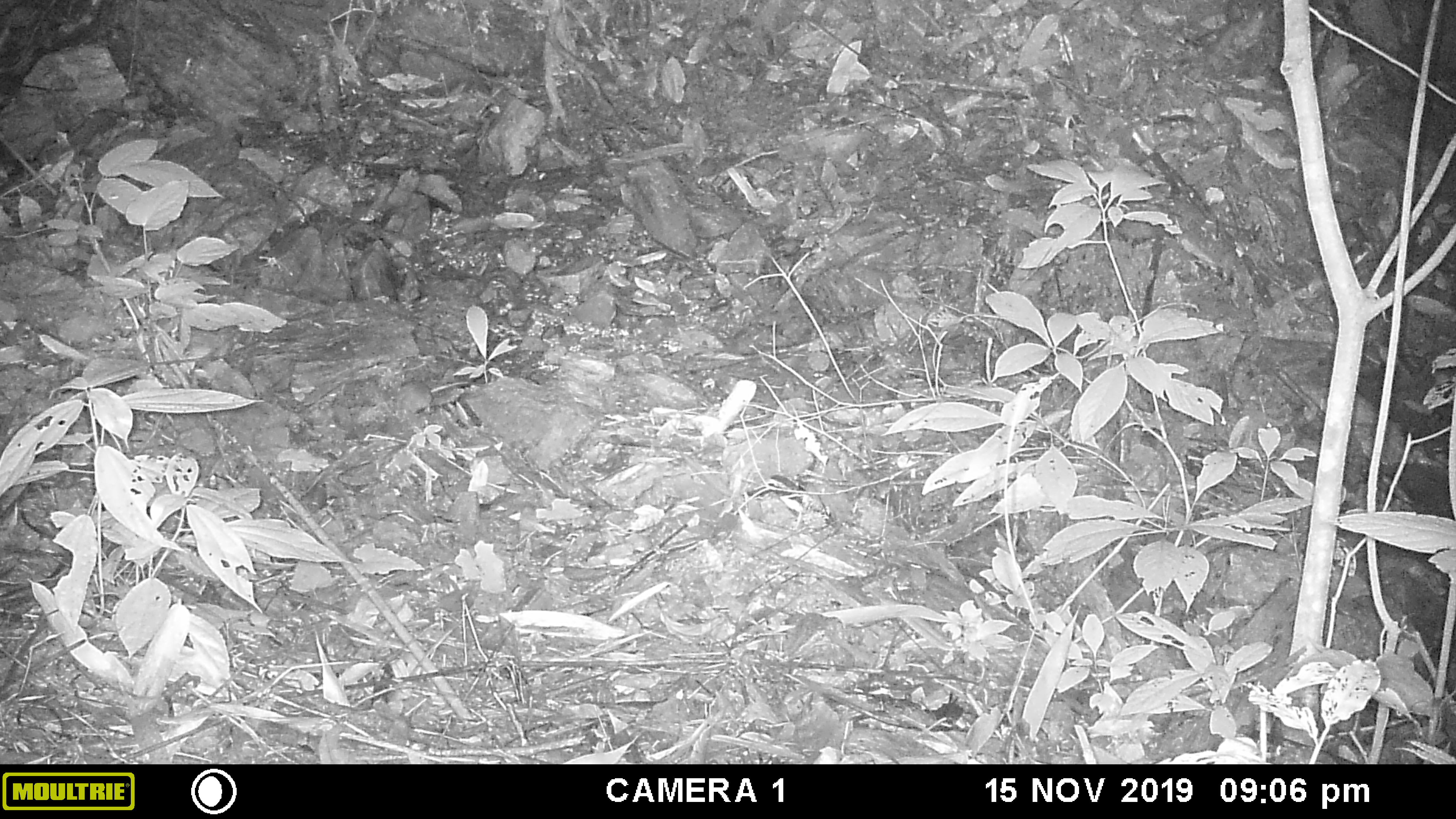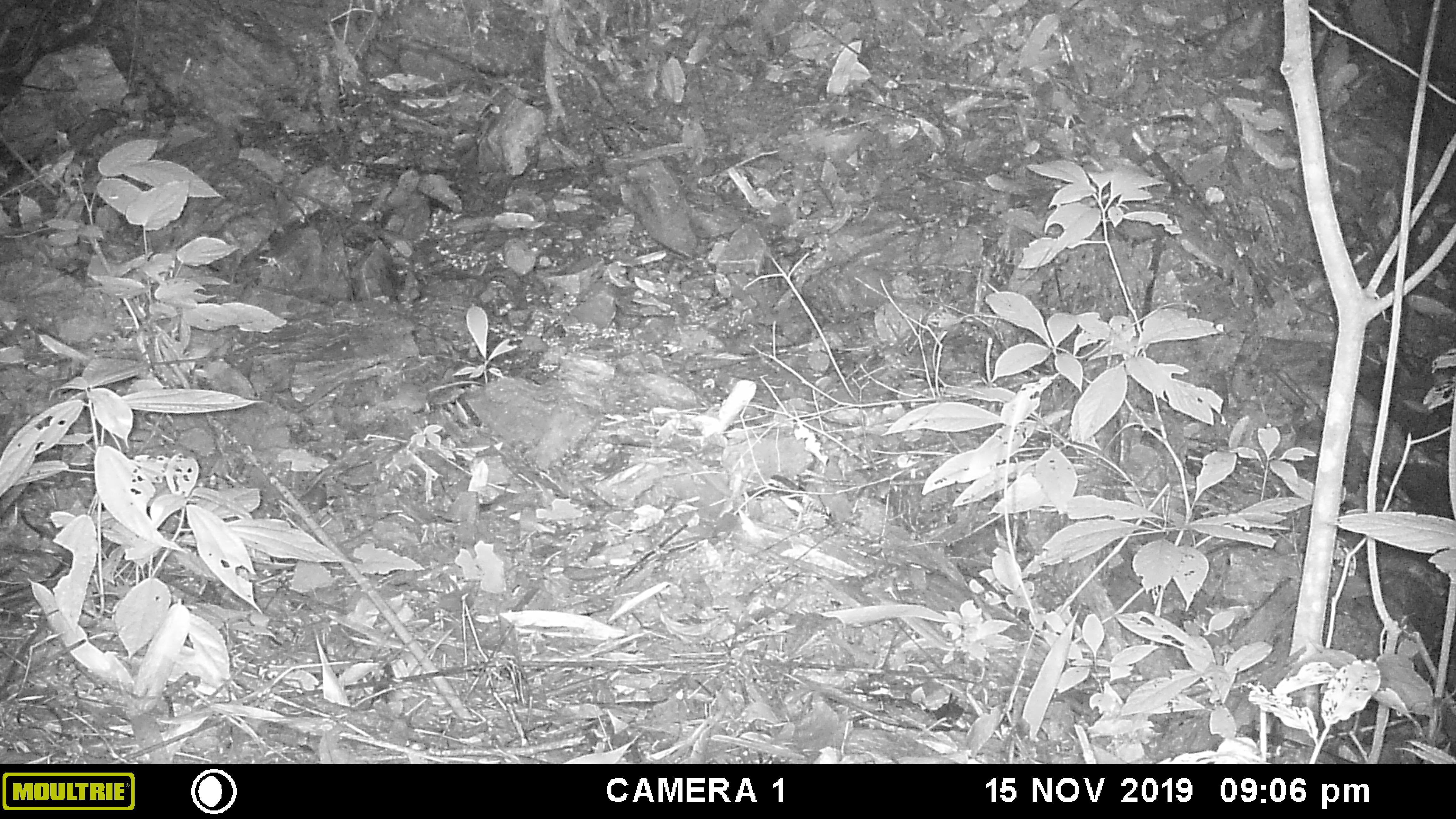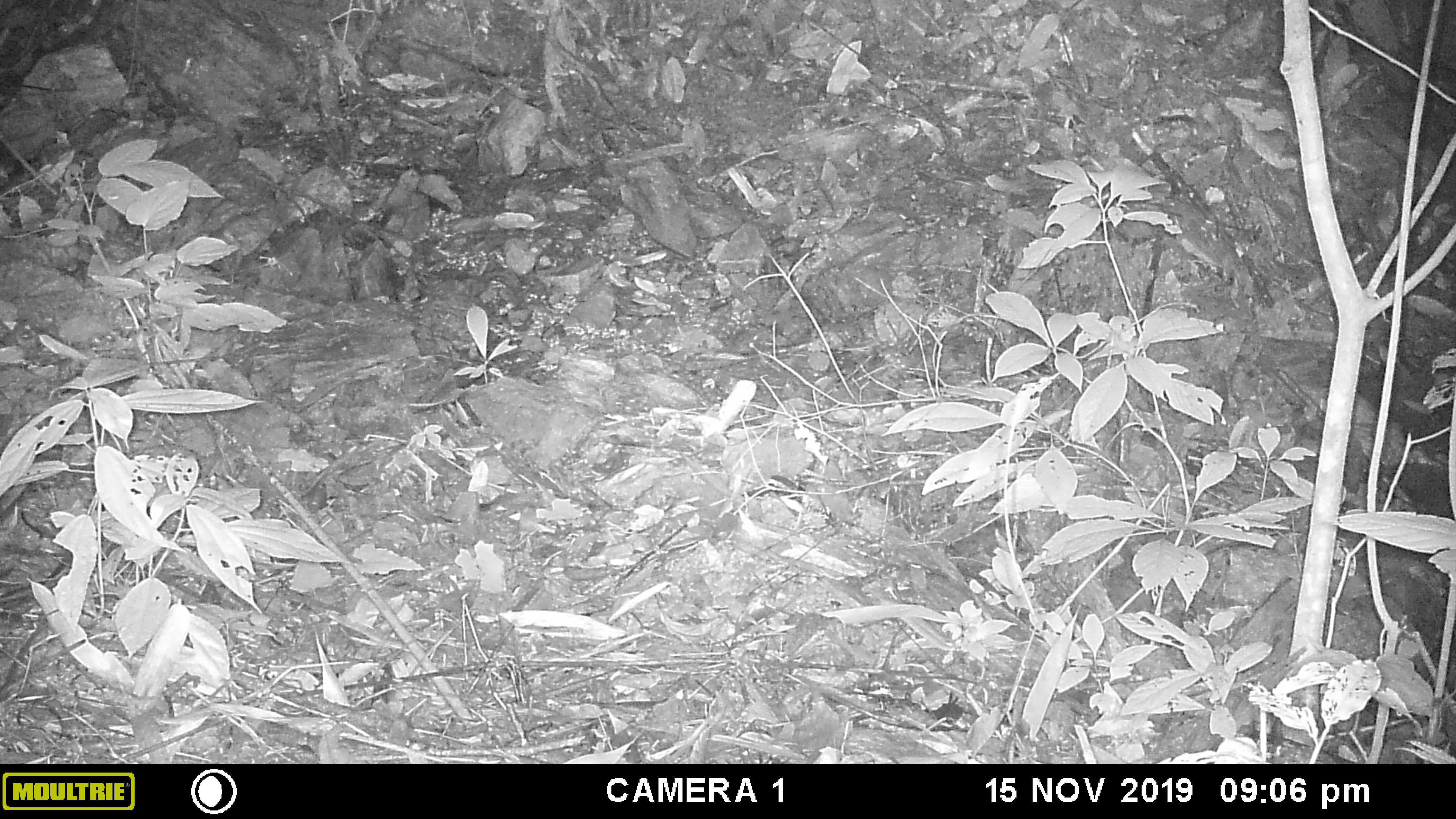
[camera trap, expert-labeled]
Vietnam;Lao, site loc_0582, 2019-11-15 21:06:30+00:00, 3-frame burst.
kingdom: Animalia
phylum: Chordata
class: Mammalia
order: Rodentia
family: Muridae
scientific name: Muridae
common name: old-world mice and rats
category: unidentified murid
Unidentified murid (old-world mice and rats) (Muridae). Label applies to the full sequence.